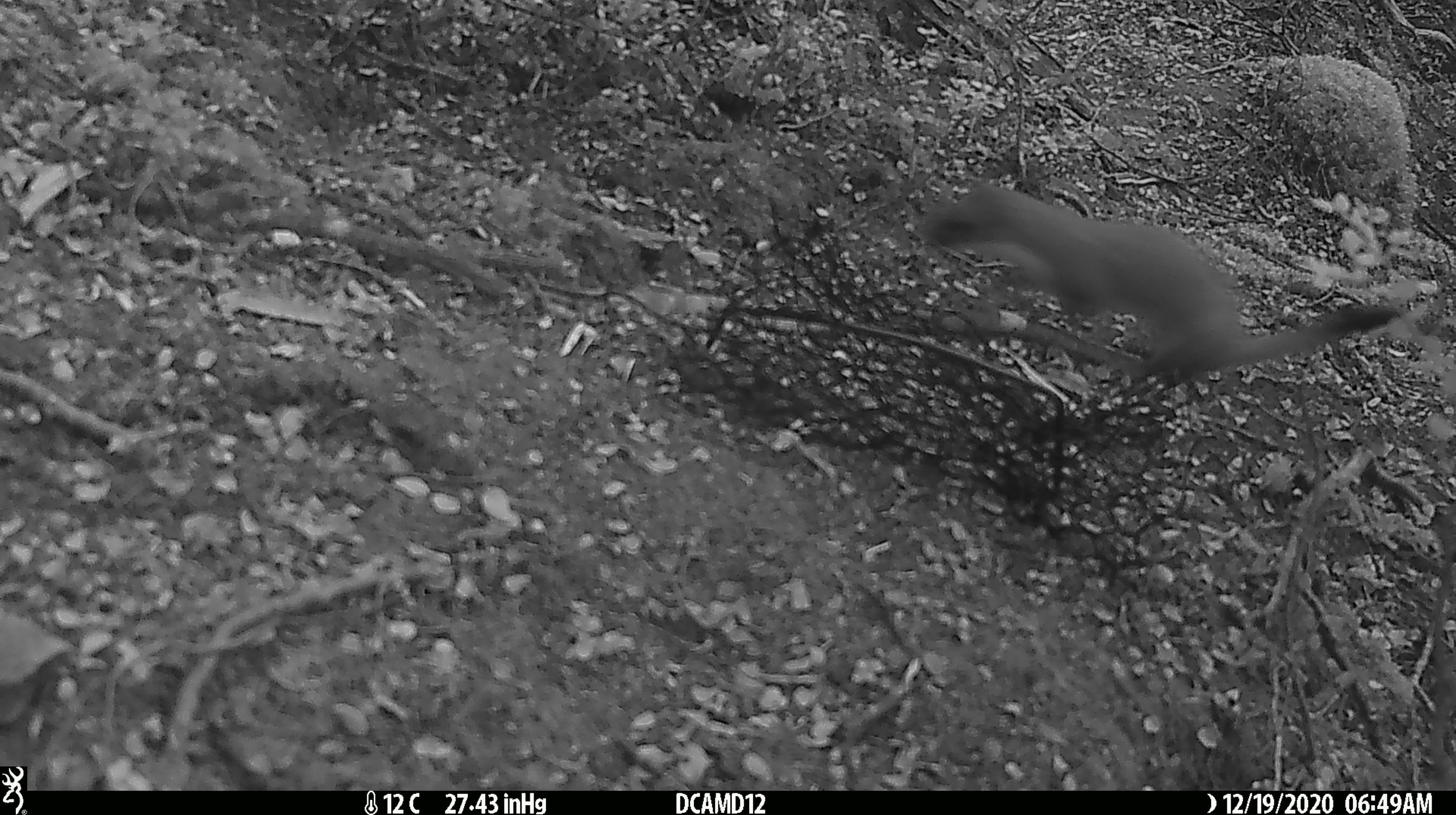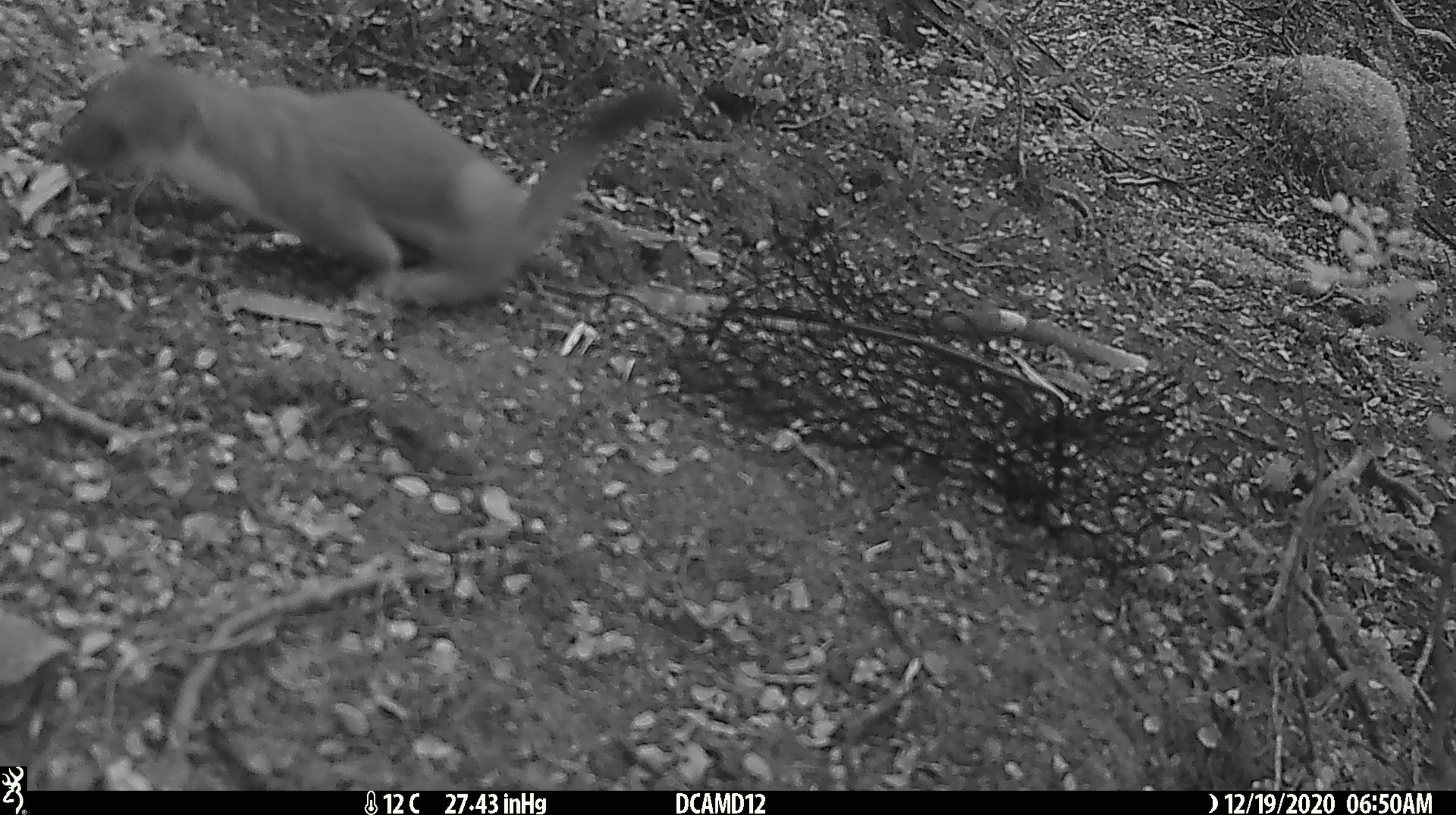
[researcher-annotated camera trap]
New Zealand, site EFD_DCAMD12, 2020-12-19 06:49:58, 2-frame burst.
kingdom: Animalia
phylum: Chordata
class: Mammalia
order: Carnivora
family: Mustelidae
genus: Mustela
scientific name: Mustela erminea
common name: stoat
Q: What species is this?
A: Stoat (Mustela erminea).